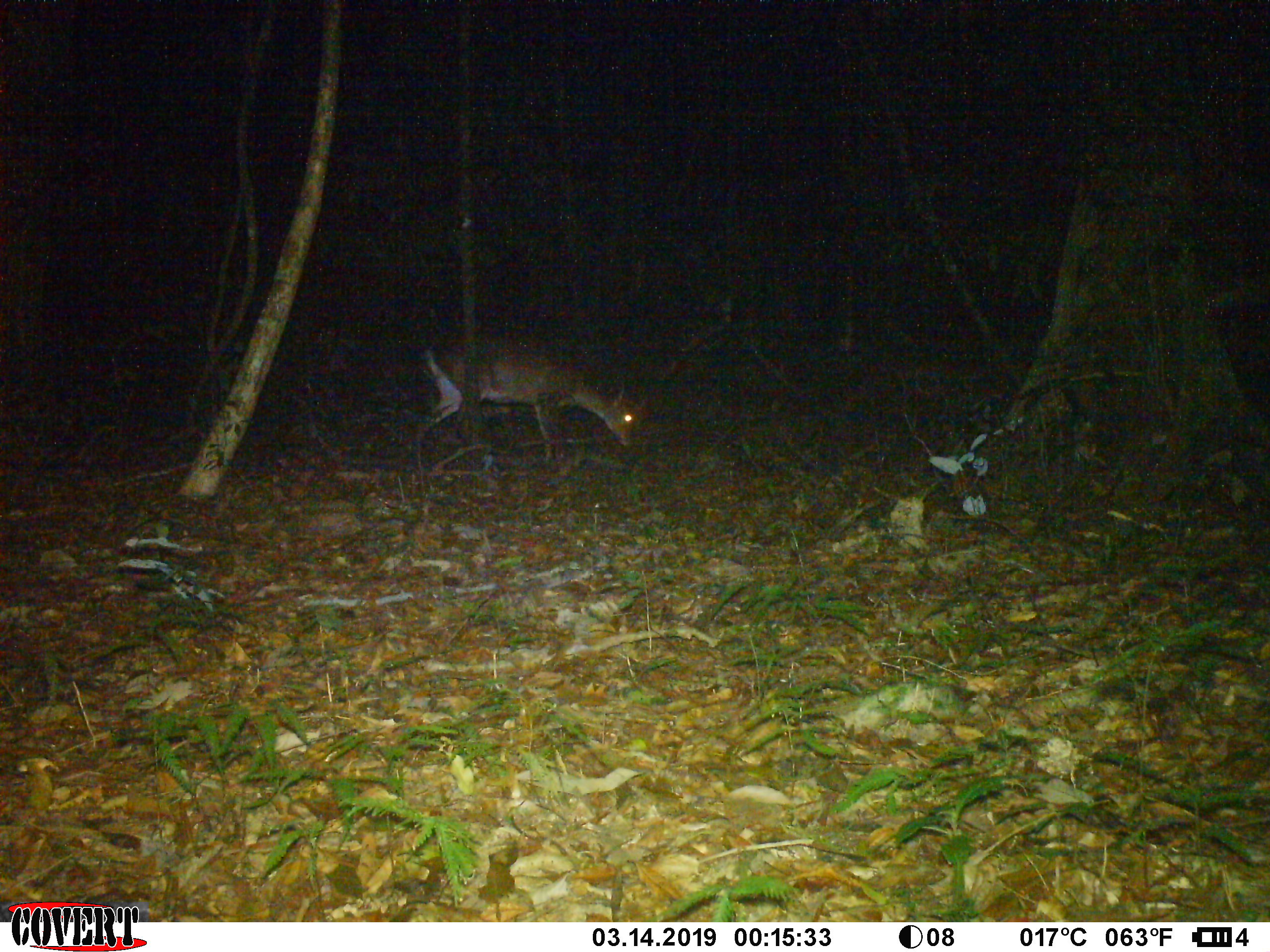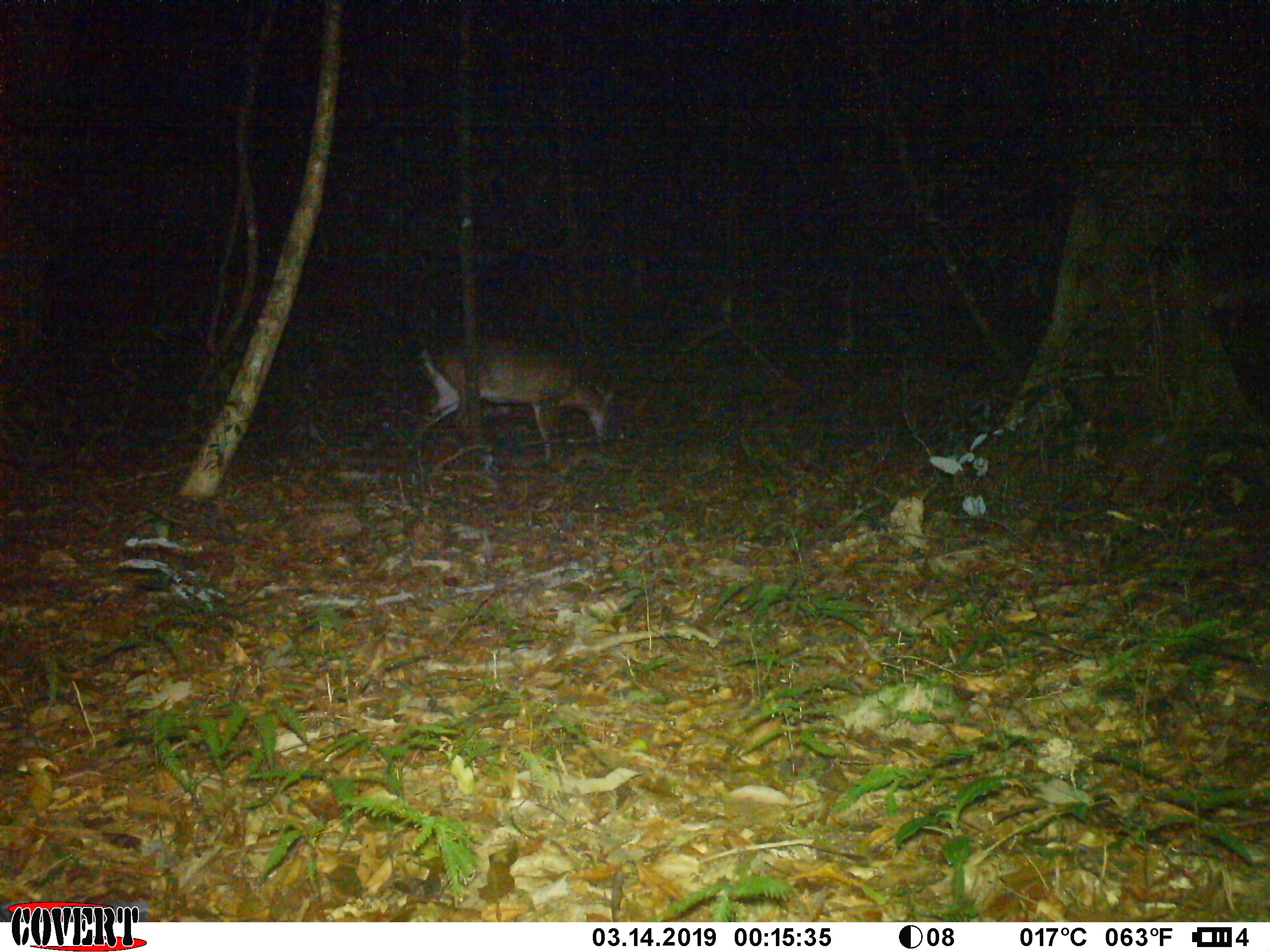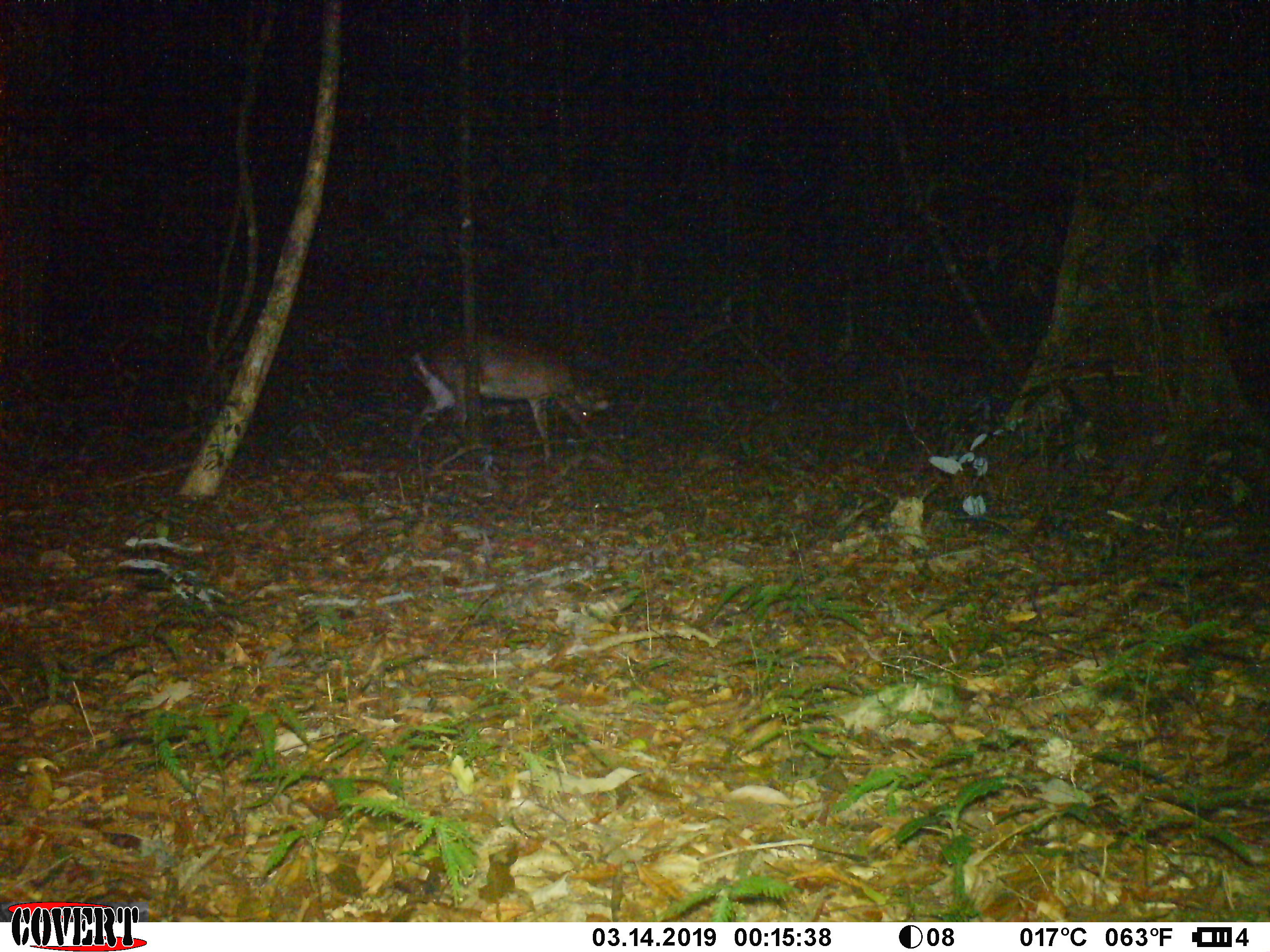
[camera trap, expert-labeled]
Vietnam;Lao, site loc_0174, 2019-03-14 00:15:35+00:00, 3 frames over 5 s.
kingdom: Animalia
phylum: Chordata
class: Mammalia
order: Artiodactyla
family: Cervidae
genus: Muntiacus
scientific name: Muntiacus vuquangensis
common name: large-antlered muntjac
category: large antlered muntjac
Large antlered muntjac (large-antlered muntjac) (Muntiacus vuquangensis). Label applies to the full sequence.